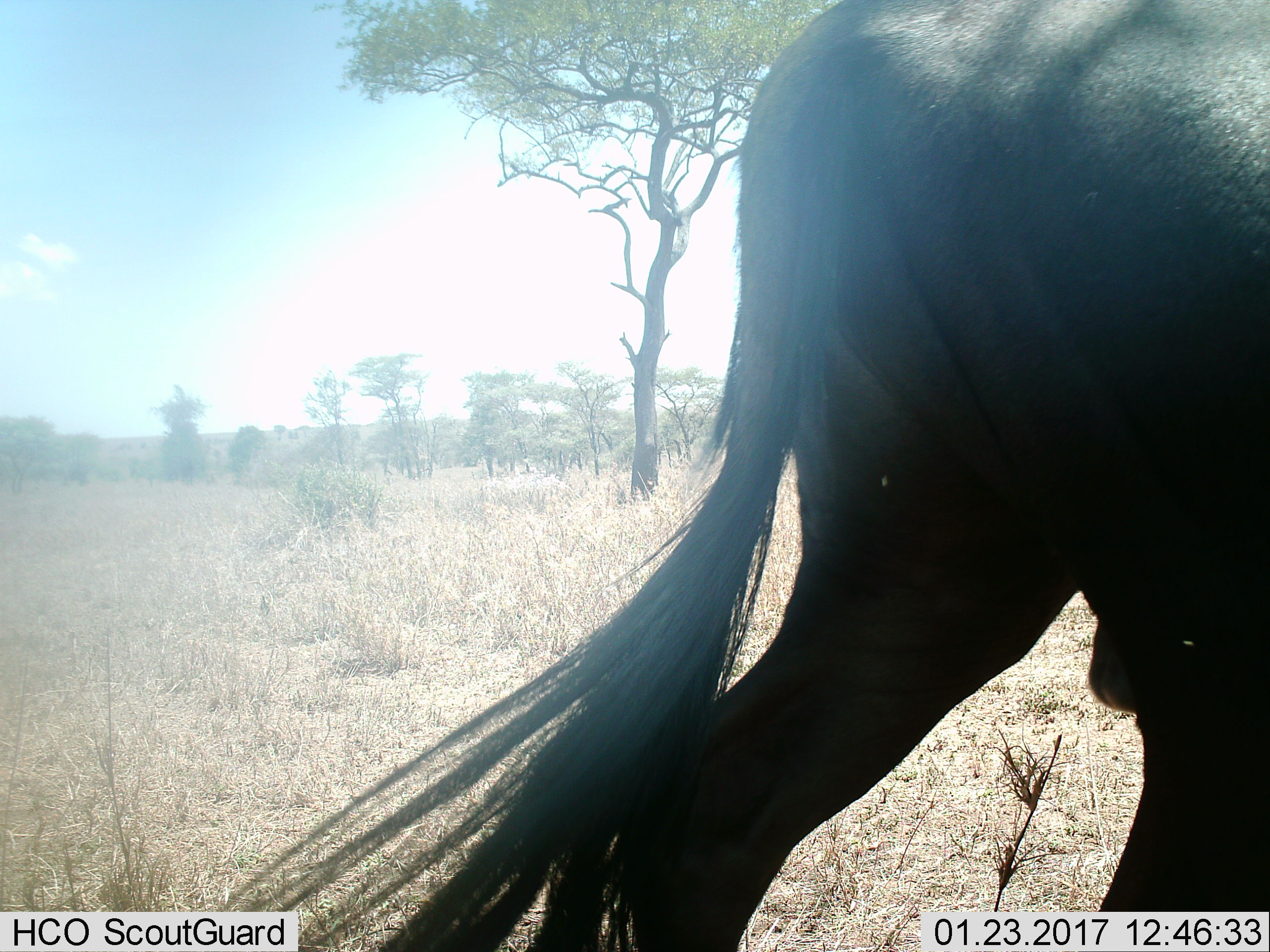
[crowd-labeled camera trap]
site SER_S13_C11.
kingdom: Animalia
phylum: Chordata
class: Mammalia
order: Artiodactyla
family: Bovidae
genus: Connochaetes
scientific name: Connochaetes taurinus taurinus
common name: blue wildebeest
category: wildebeestblue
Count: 1.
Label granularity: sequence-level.